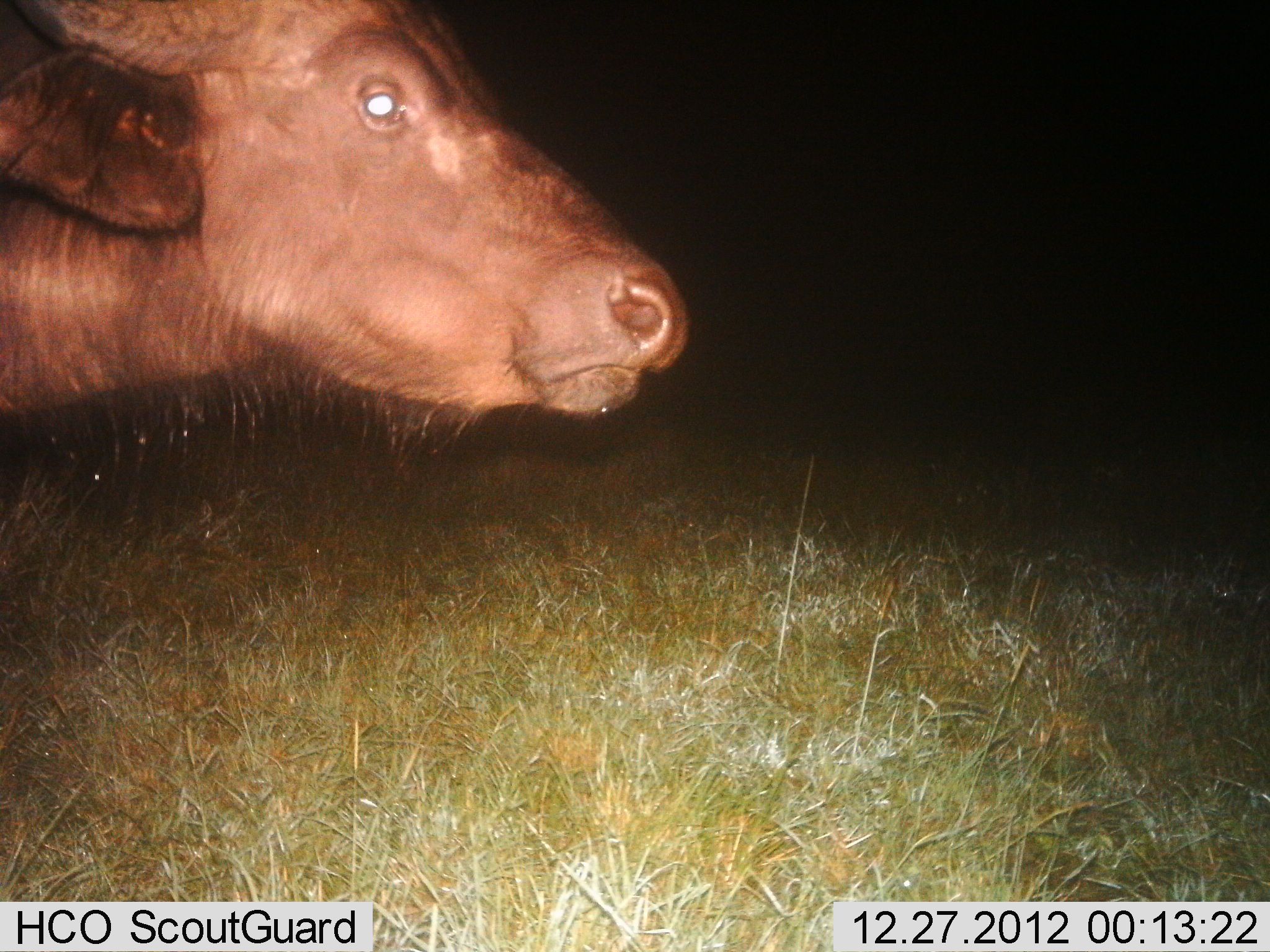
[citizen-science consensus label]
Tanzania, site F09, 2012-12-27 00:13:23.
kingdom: Animalia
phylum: Chordata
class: Mammalia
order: Artiodactyla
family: Bovidae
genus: Syncerus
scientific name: Syncerus caffer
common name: cape buffalo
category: buffalo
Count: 1.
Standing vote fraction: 81%.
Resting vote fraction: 0%.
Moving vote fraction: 19%.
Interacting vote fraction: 0%.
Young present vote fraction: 0%.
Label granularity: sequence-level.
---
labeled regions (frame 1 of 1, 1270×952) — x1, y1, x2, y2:
animal: 0, 0, 693, 445